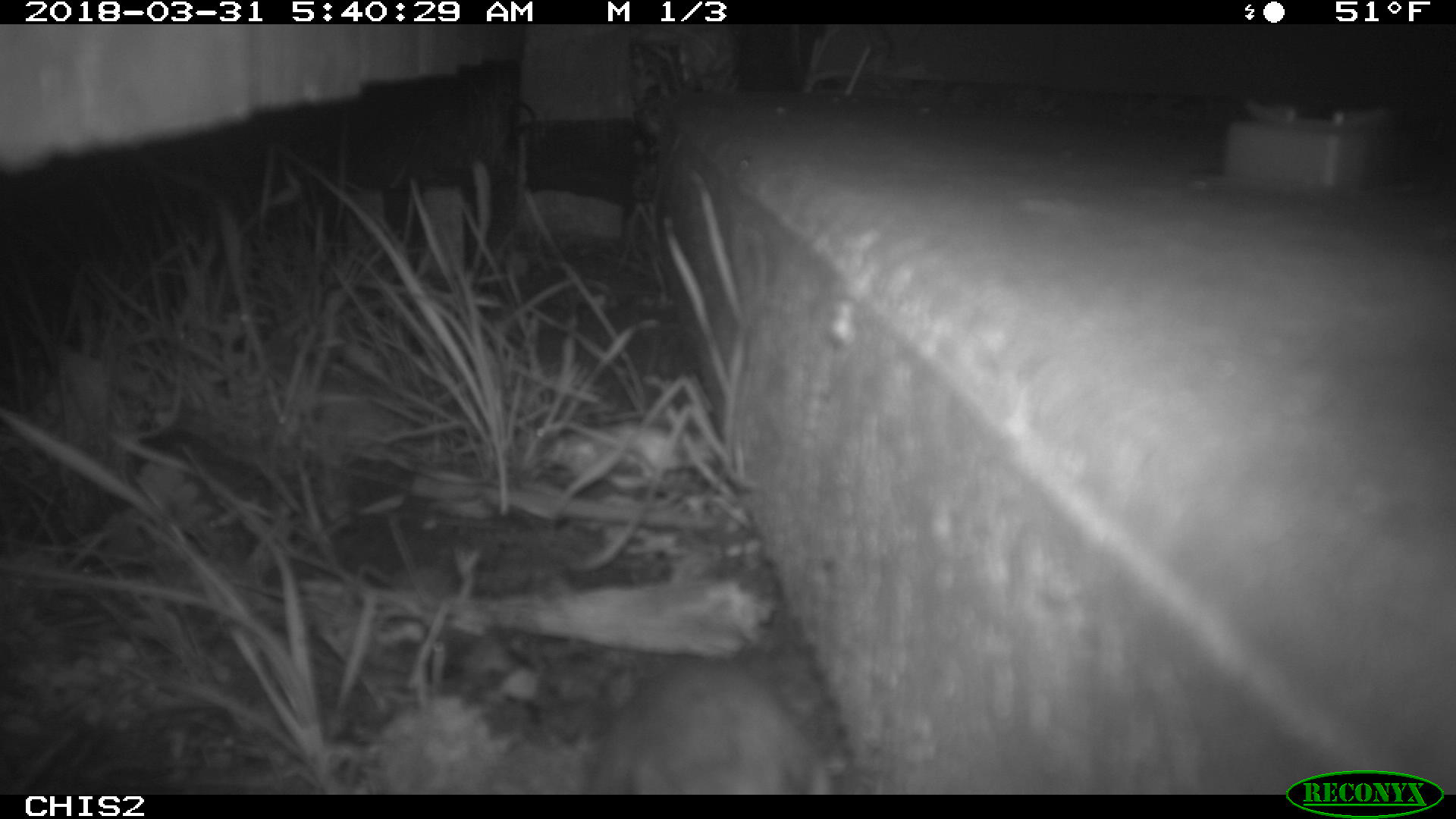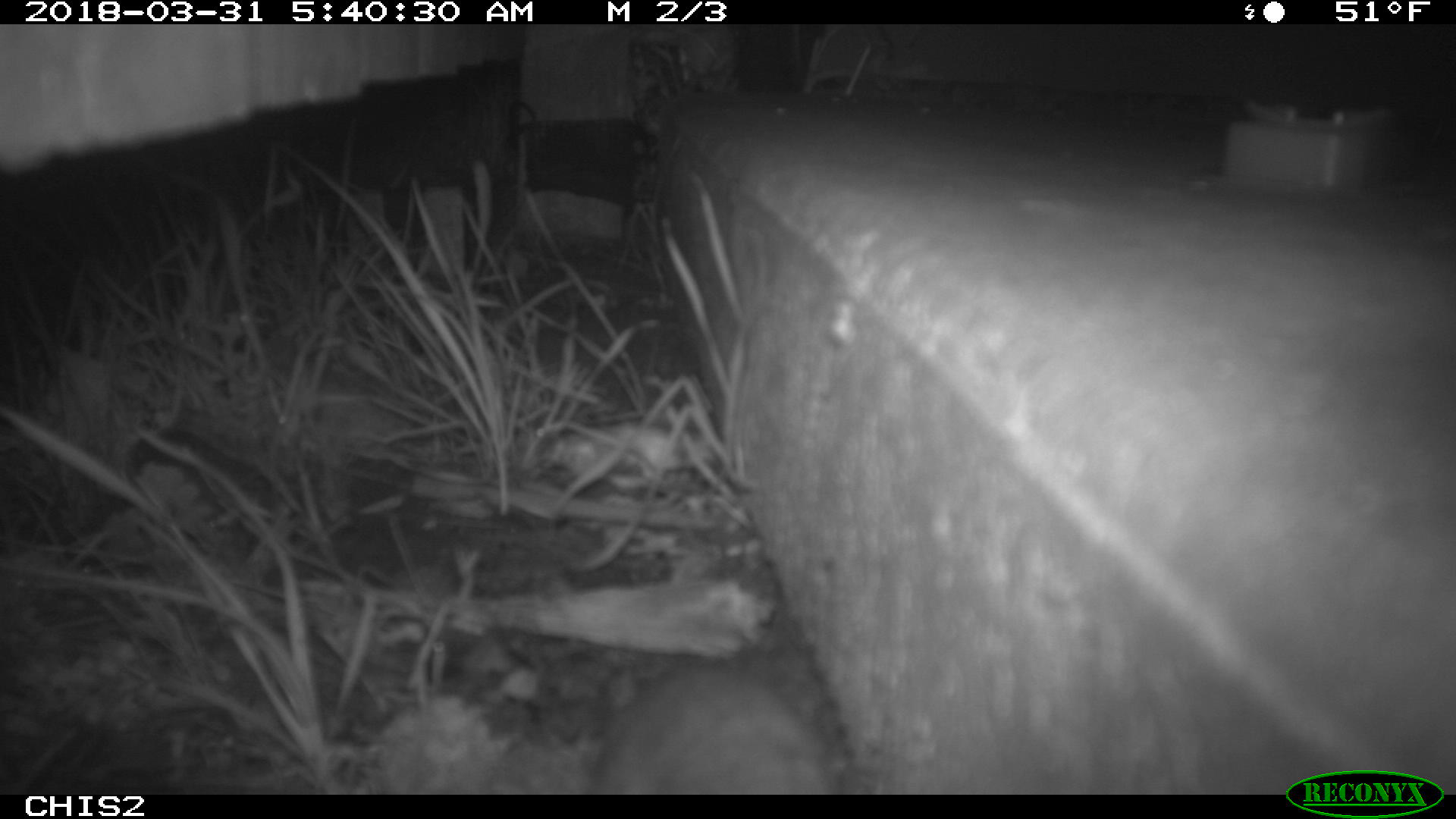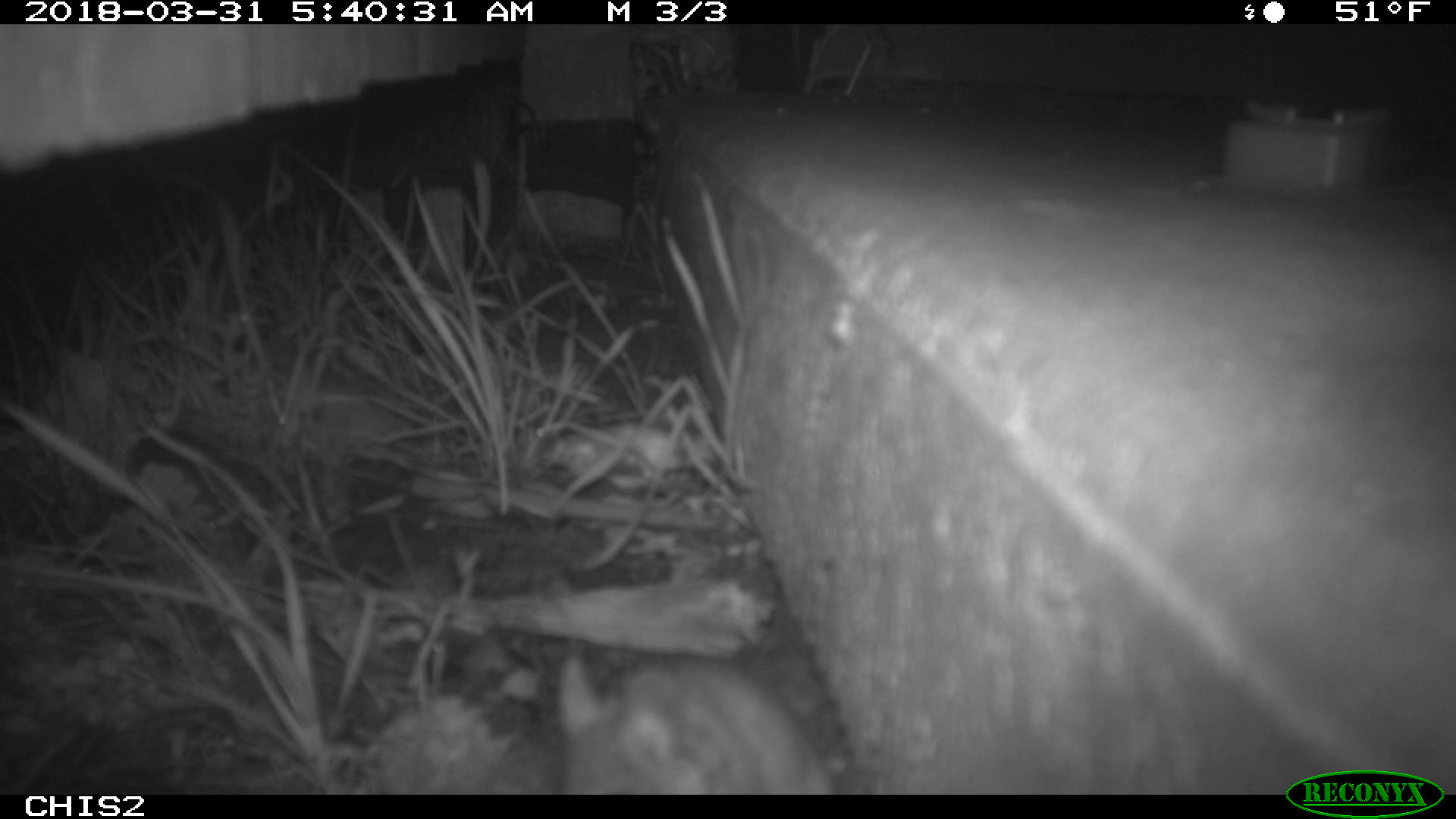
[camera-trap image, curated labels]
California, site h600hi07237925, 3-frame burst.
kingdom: Animalia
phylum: Chordata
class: Mammalia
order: Rodentia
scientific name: Rodentia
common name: rodent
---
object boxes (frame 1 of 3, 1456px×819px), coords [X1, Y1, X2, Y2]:
rodent: [592, 660, 833, 794]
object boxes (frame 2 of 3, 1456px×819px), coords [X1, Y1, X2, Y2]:
rodent: [594, 658, 841, 794]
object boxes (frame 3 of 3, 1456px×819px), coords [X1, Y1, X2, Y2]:
rodent: [554, 654, 835, 793]